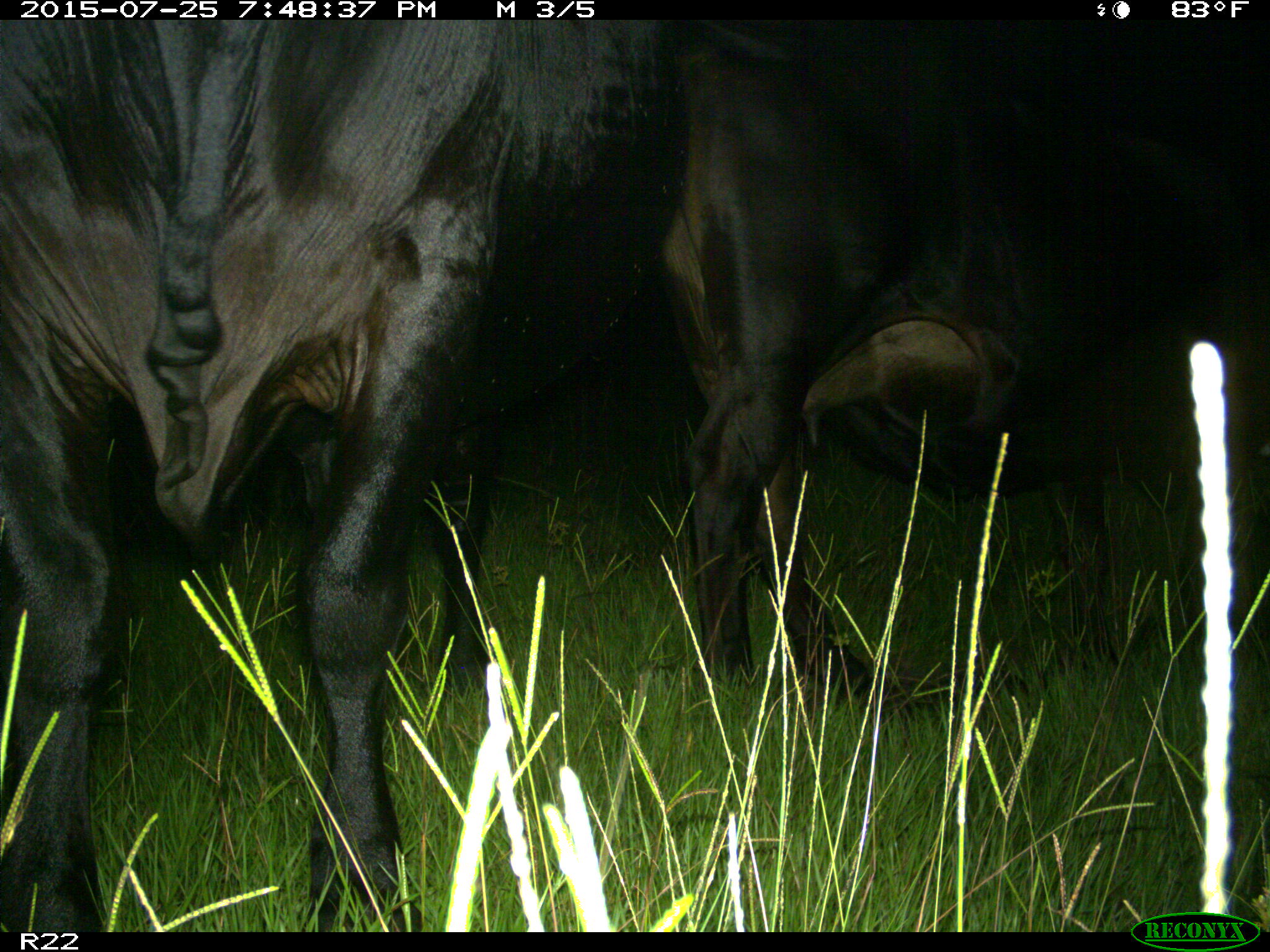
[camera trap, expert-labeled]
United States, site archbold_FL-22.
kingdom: Animalia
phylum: Chordata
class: Mammalia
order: Artiodactyla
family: Bovidae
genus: Bos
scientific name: Bos taurus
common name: domestic cow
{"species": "Bos taurus (domestic cow)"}